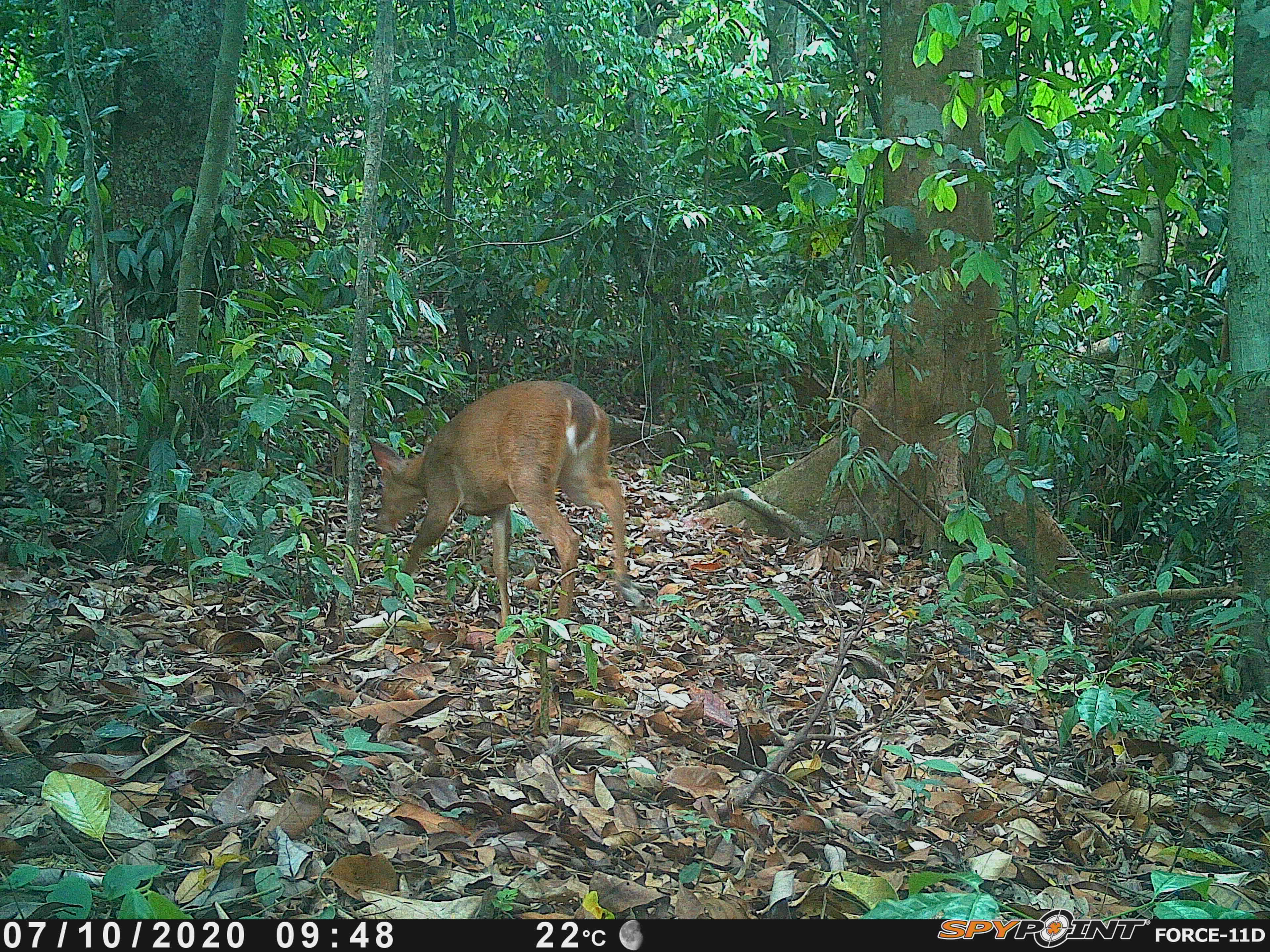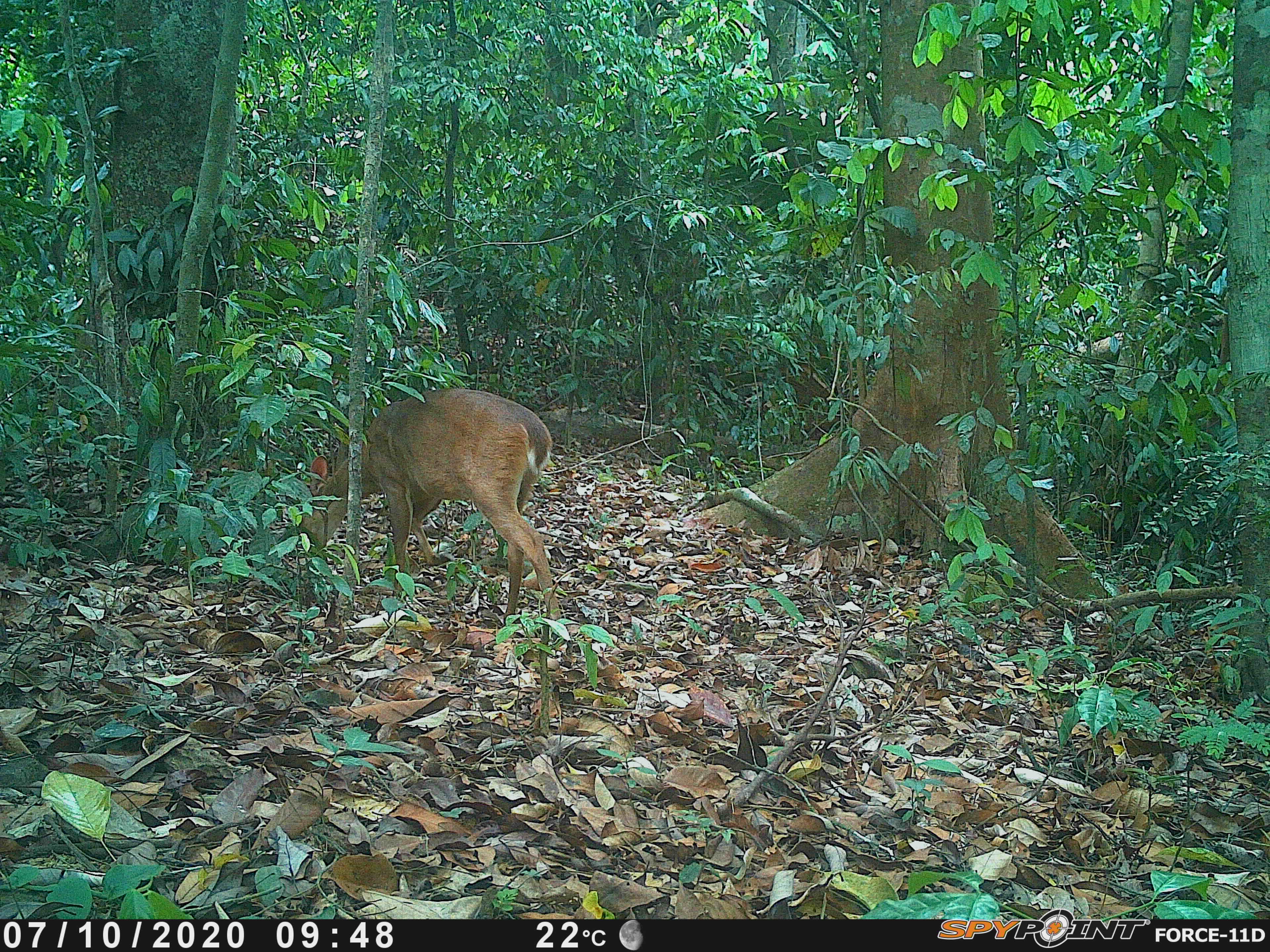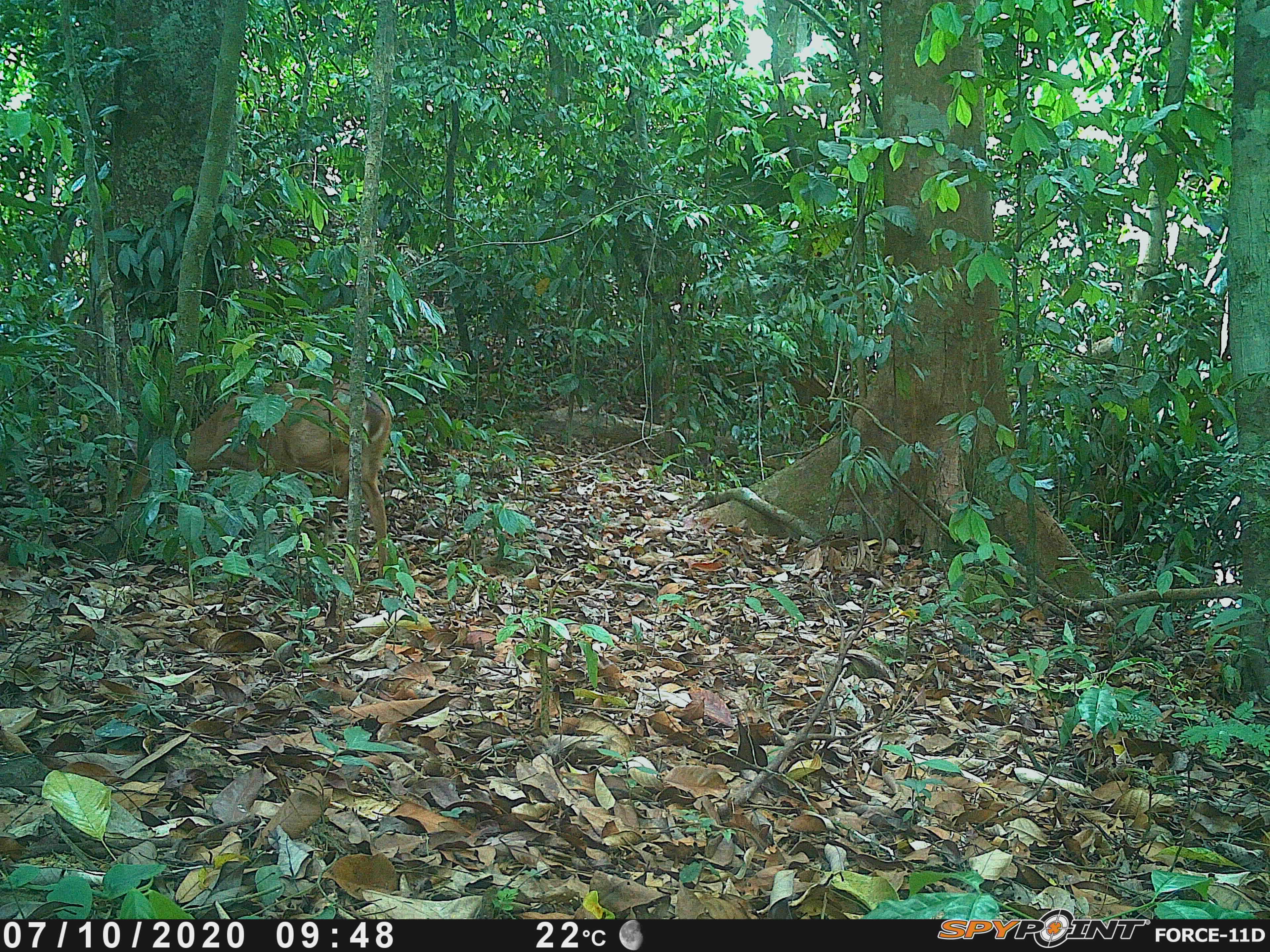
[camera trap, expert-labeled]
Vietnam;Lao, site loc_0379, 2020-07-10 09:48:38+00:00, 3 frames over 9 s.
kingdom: Animalia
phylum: Chordata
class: Mammalia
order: Artiodactyla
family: Cervidae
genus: Muntiacus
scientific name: Muntiacus vuquangensis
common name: large-antlered muntjac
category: large antlered muntjac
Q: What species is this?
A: Large antlered muntjac (large-antlered muntjac) (Muntiacus vuquangensis).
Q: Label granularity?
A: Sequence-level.